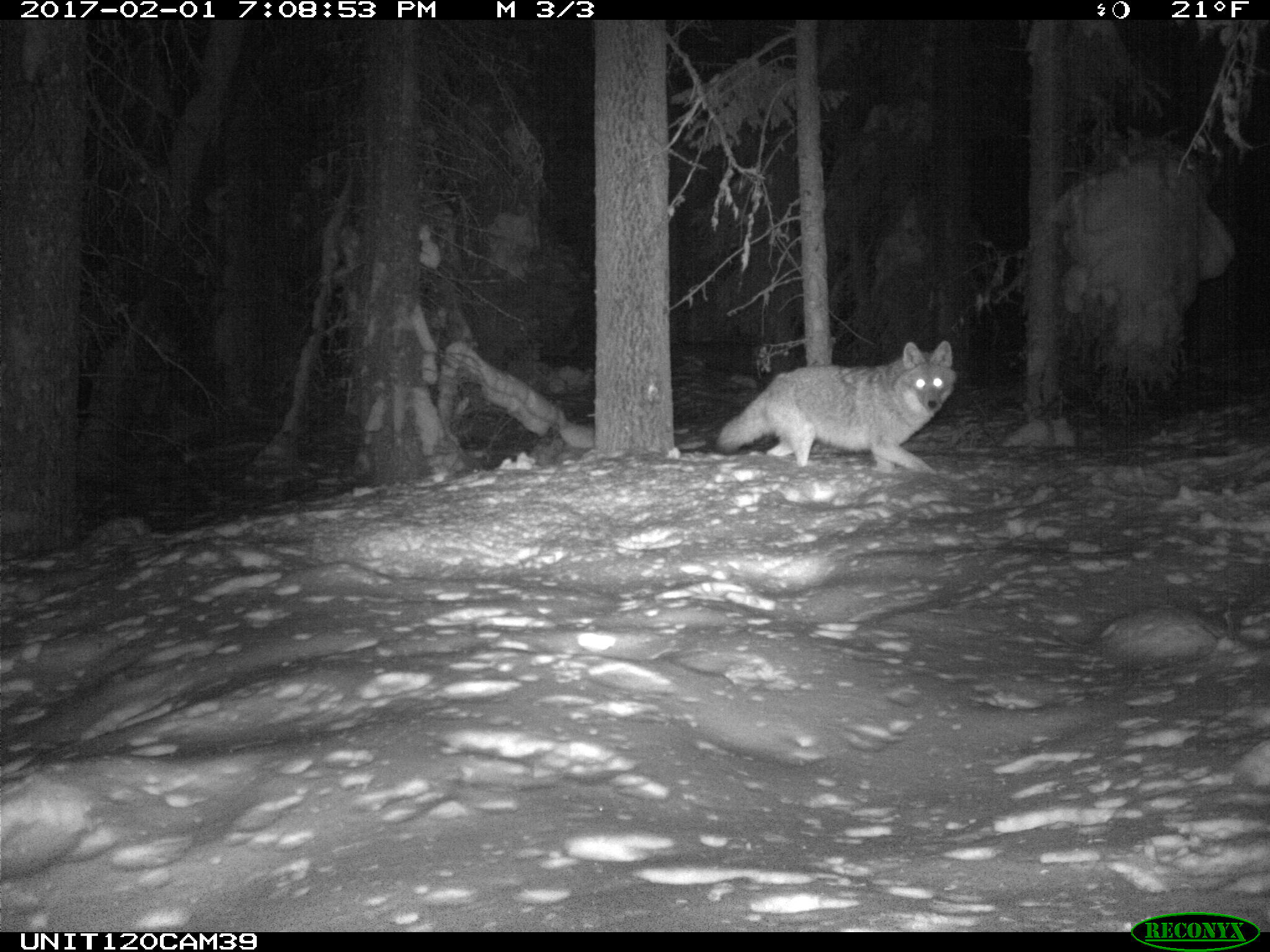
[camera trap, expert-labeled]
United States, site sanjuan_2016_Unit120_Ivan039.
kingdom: Animalia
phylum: Chordata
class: Mammalia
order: Carnivora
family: Canidae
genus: Canis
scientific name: Canis latrans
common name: coyote